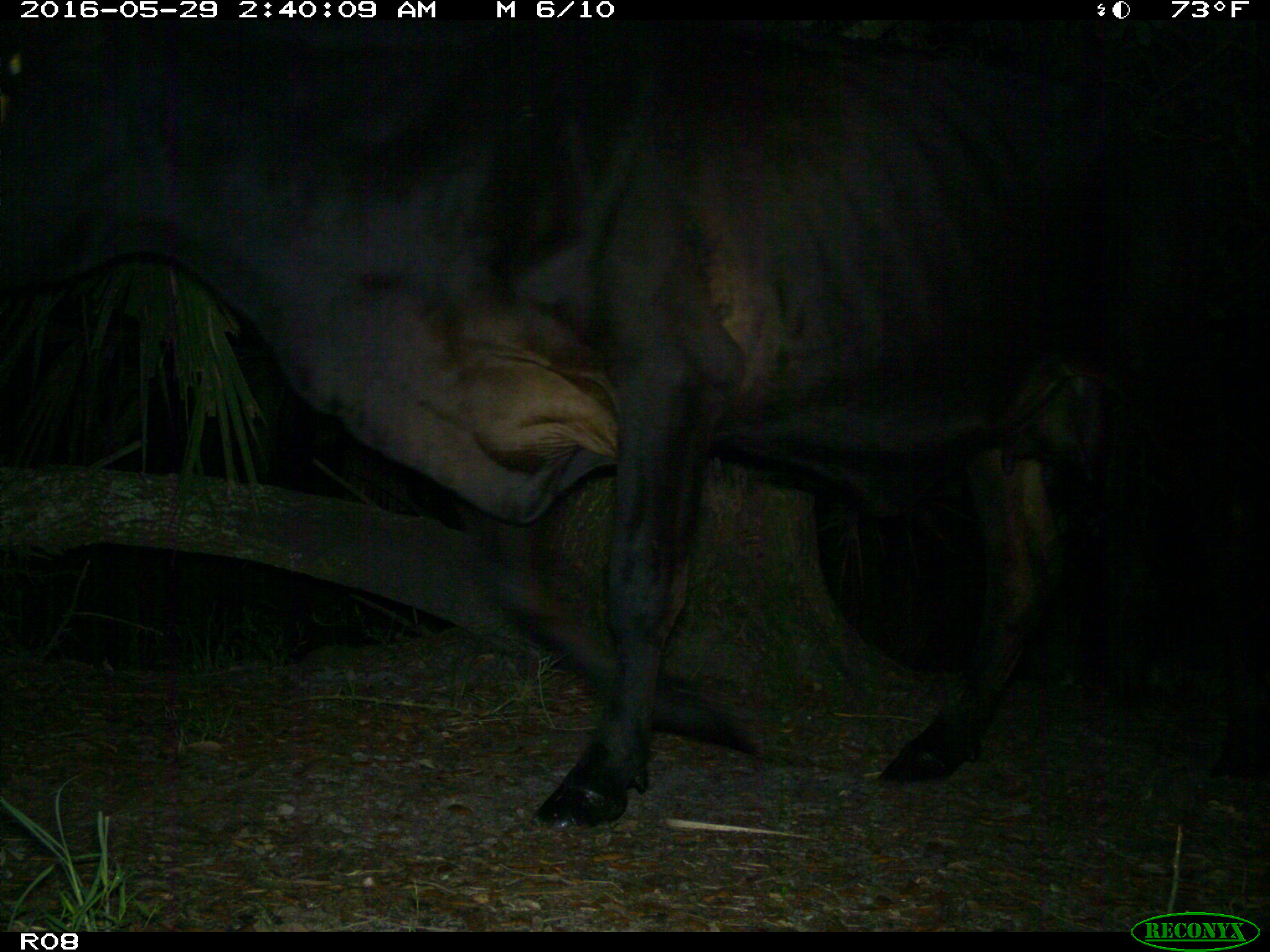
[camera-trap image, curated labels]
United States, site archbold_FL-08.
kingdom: Animalia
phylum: Chordata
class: Mammalia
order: Artiodactyla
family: Bovidae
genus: Bos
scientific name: Bos taurus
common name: domestic cow